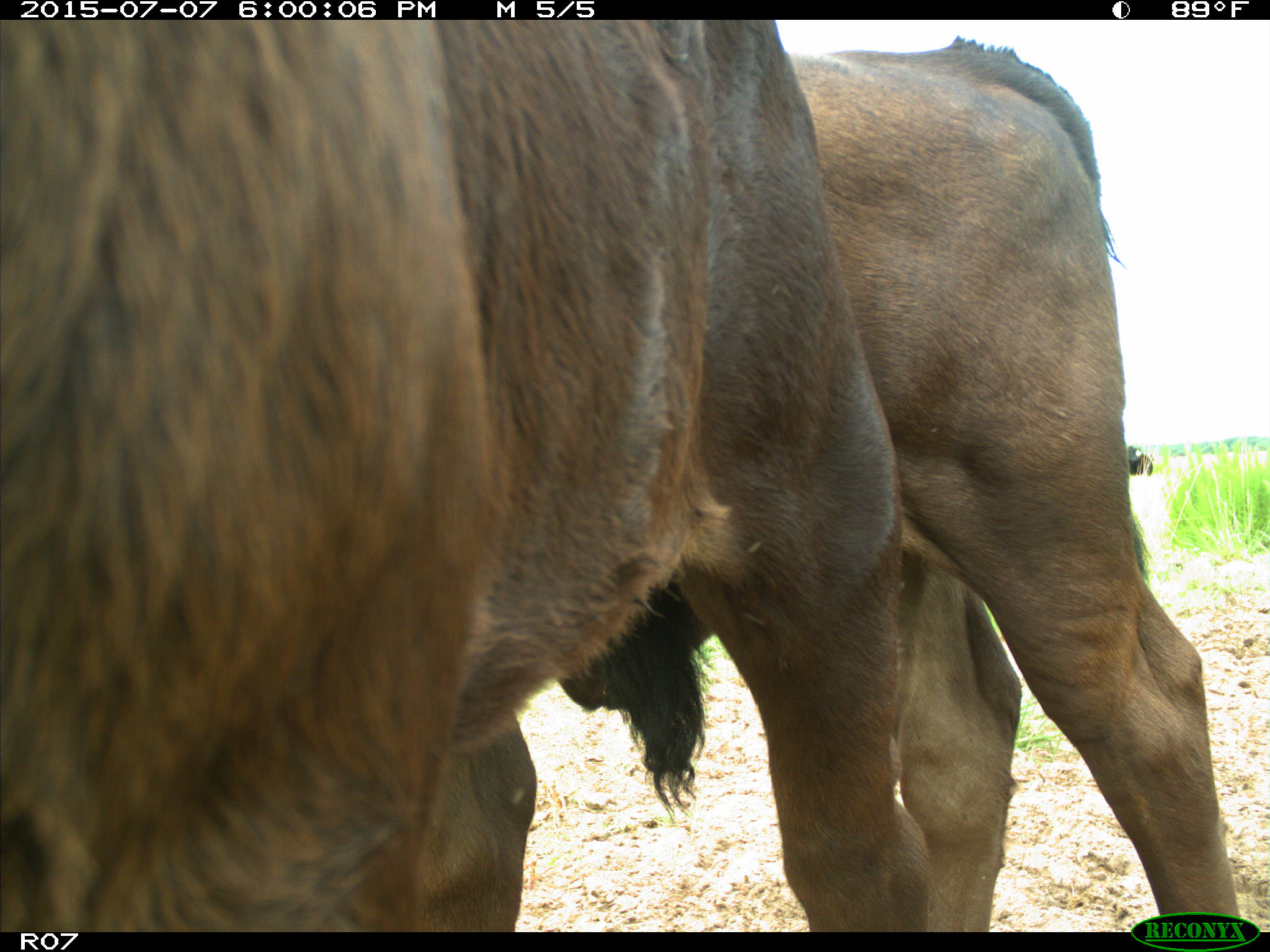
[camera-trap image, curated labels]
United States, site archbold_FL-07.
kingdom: Animalia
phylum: Chordata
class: Mammalia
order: Artiodactyla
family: Bovidae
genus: Bos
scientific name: Bos taurus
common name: domestic cow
Bos taurus (domestic cow).